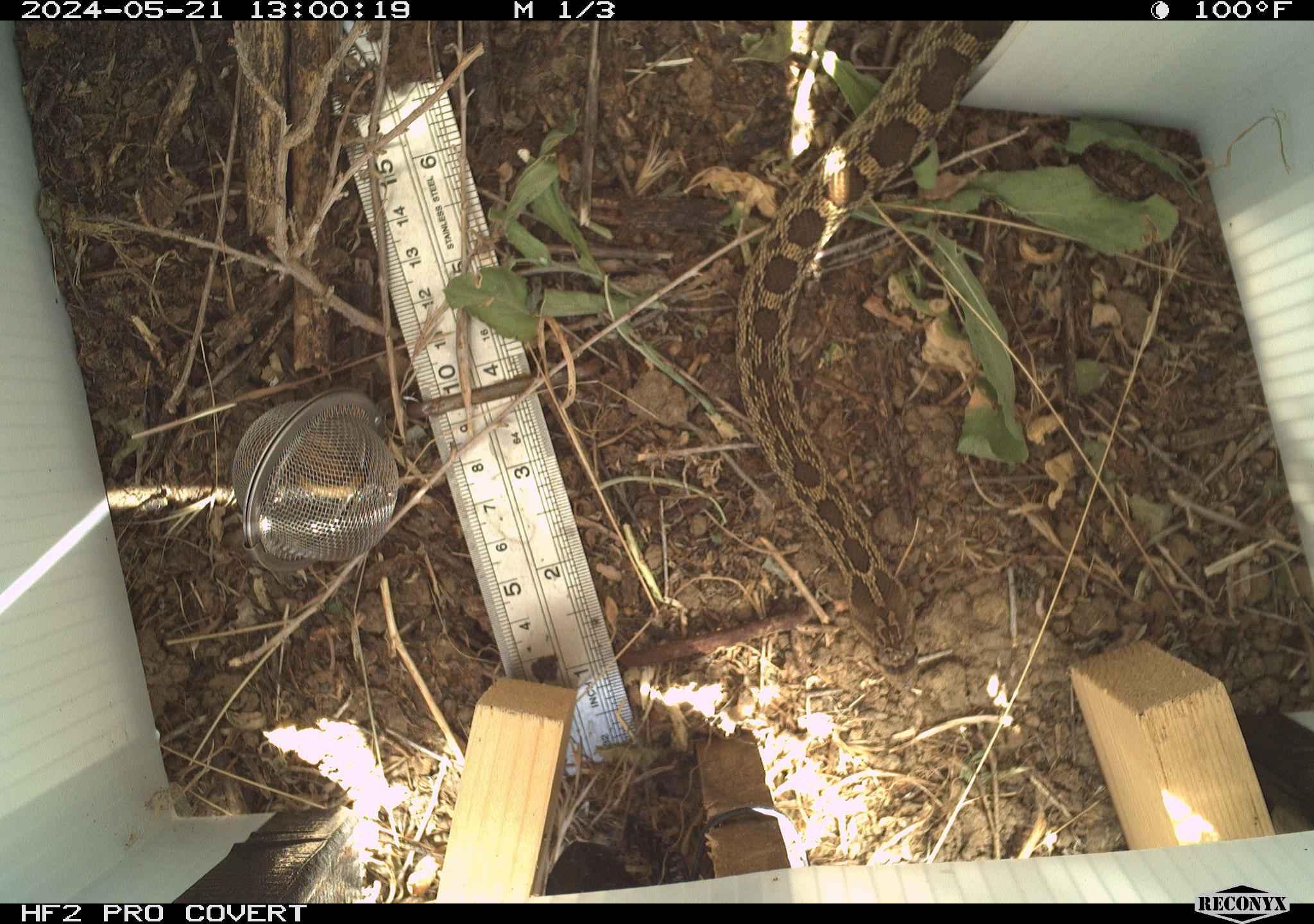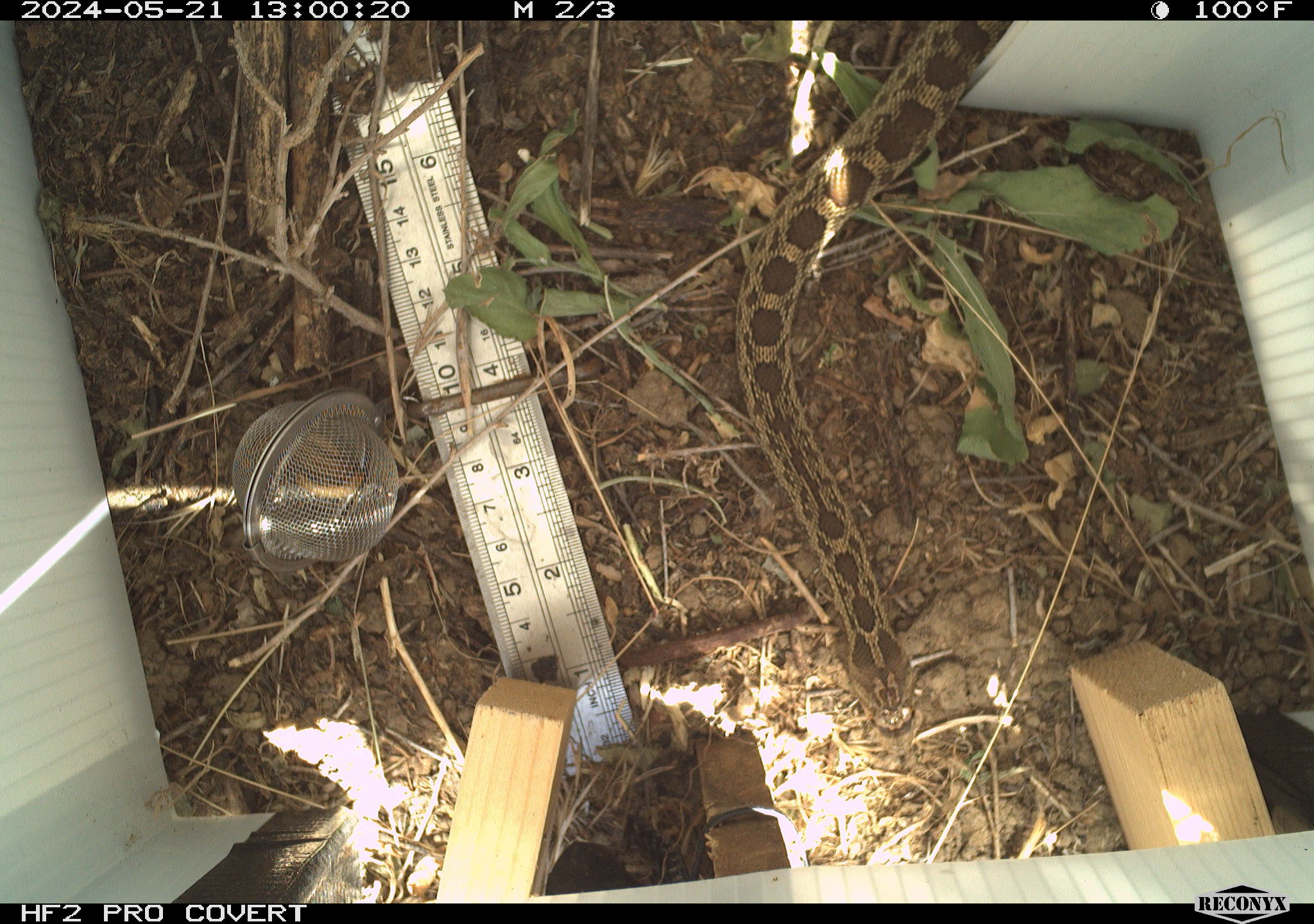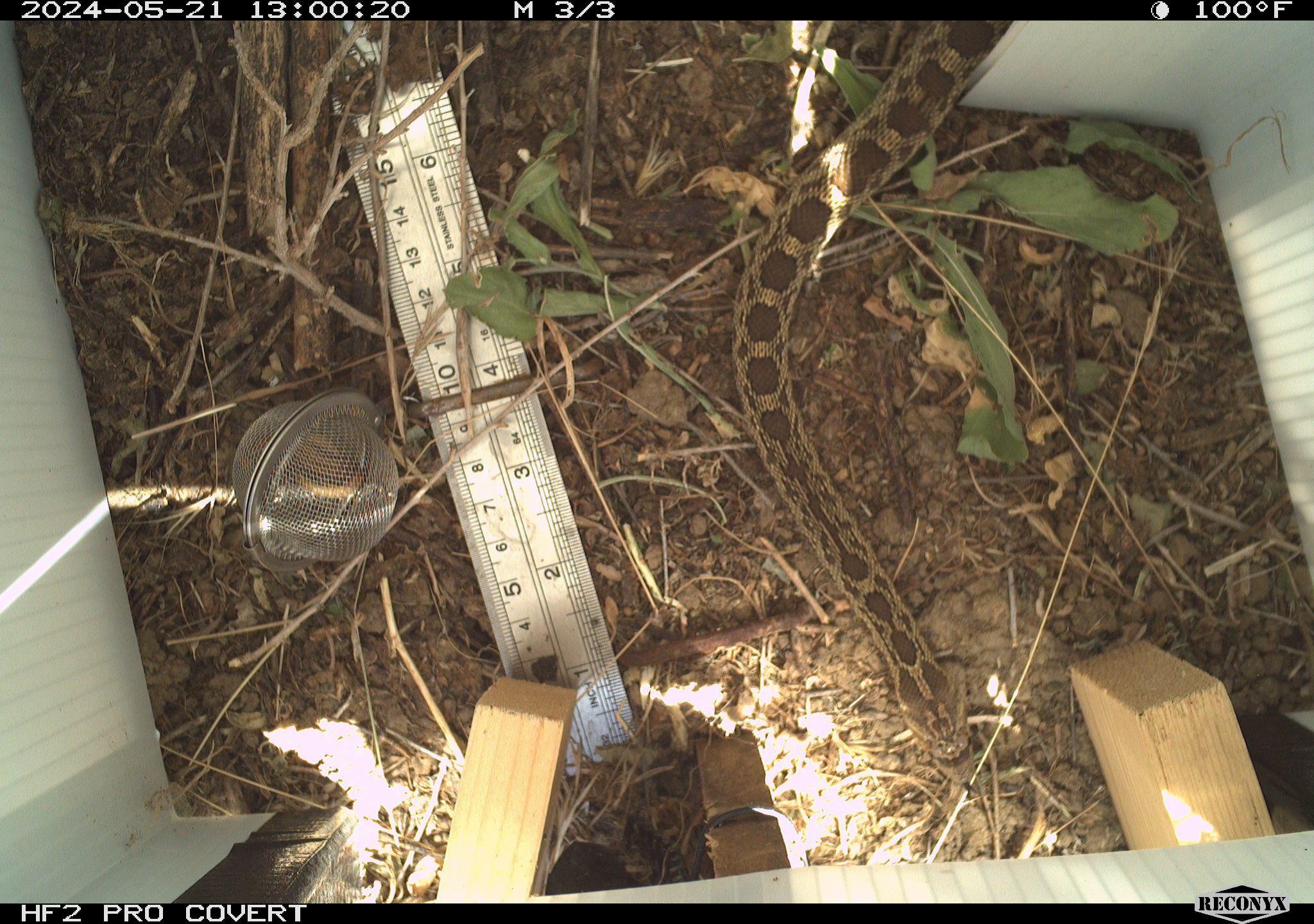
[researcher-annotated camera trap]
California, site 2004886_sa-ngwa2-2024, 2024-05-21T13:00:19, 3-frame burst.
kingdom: Animalia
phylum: Chordata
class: Reptilia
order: Squamata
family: Colubridae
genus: Pituophis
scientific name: Pituophis catenifer catenifer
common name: pacific gophersnake